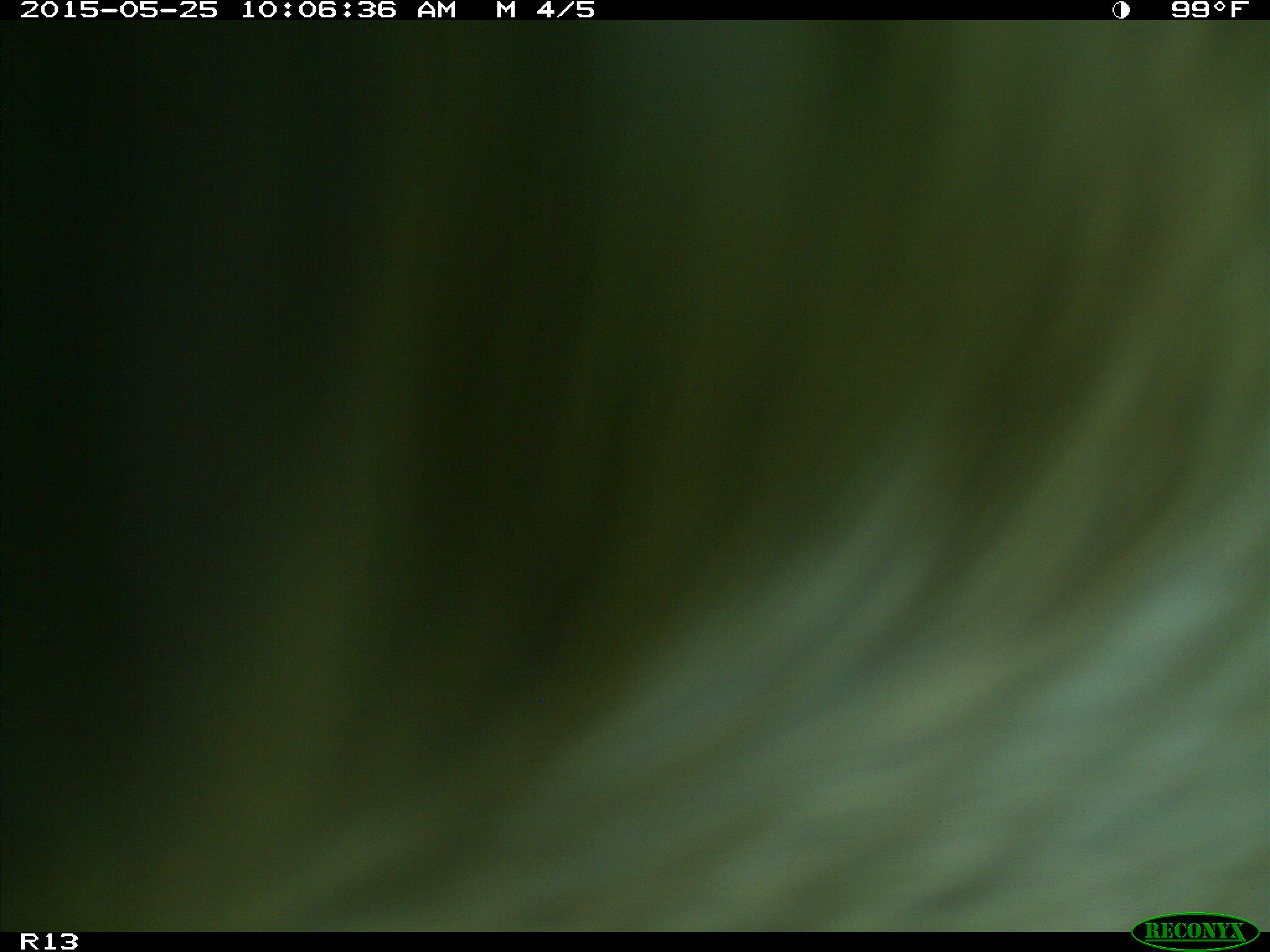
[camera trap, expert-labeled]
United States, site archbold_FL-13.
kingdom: Animalia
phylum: Chordata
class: Mammalia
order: Artiodactyla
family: Bovidae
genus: Bos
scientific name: Bos taurus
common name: domestic cow